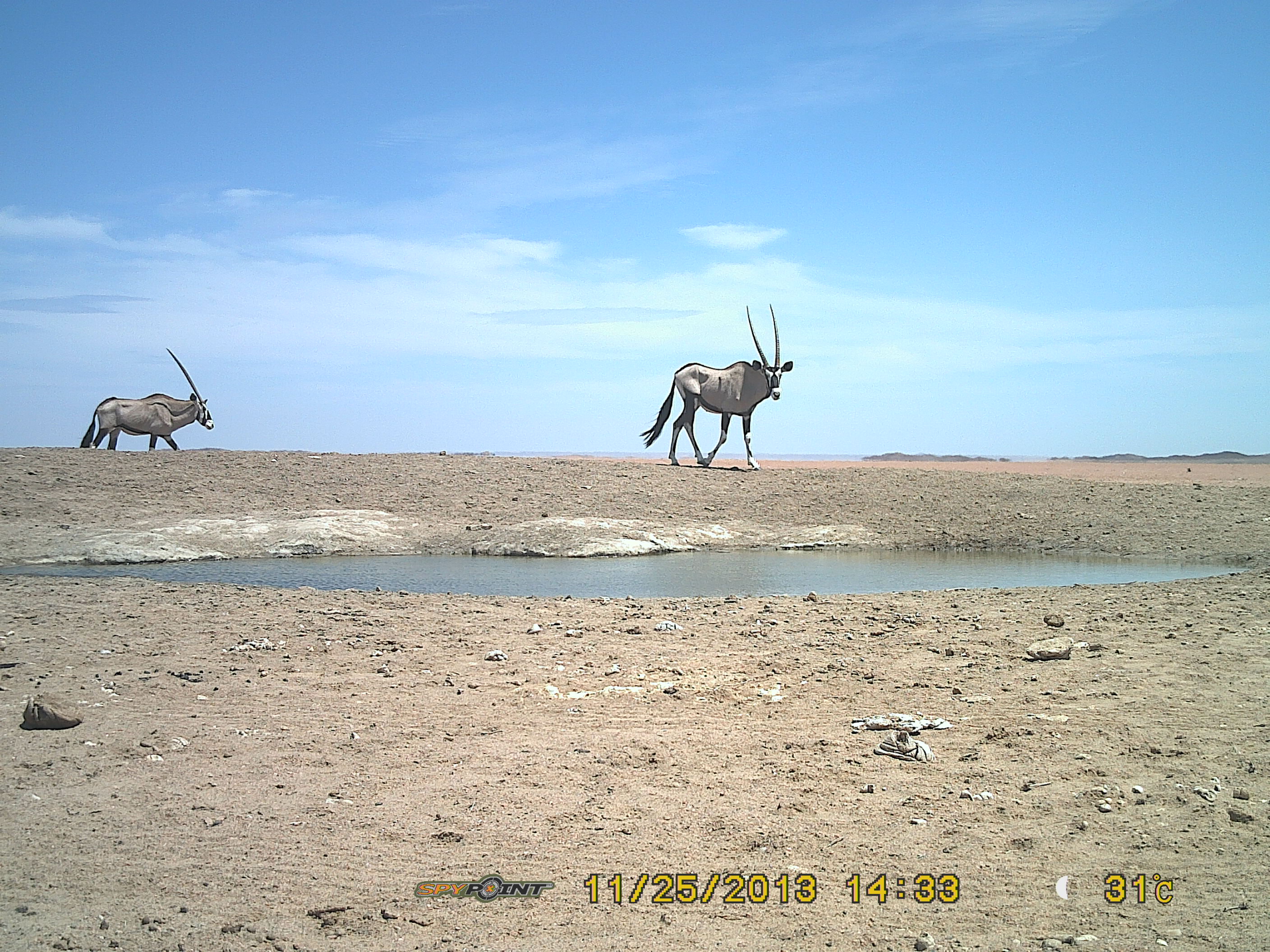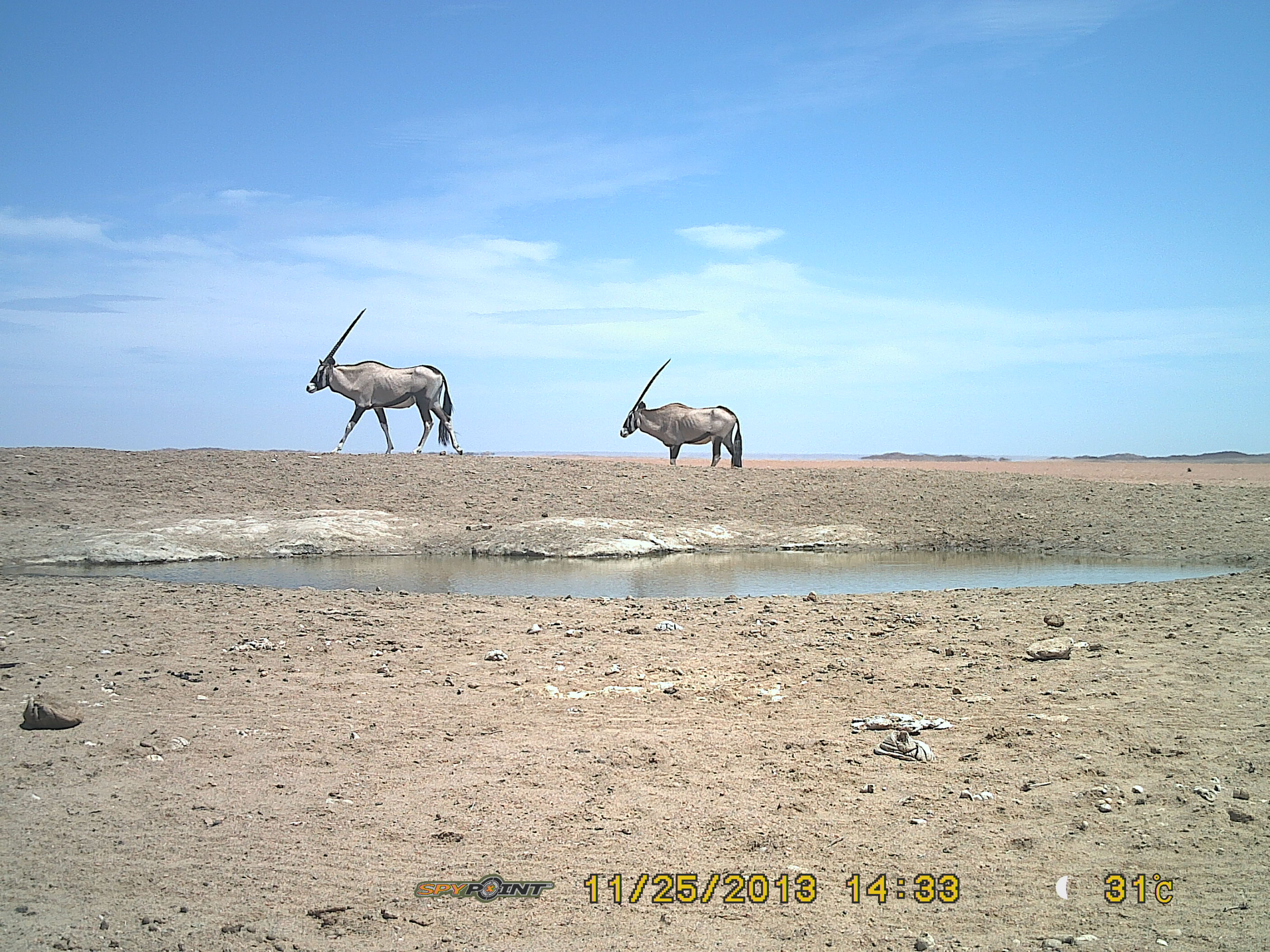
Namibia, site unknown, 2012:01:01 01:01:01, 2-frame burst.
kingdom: Animalia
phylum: Chordata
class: Mammalia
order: Artiodactyla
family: Bovidae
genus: Oryx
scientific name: Oryx gazella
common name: gemsbok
Oryx gazella (gemsbok).